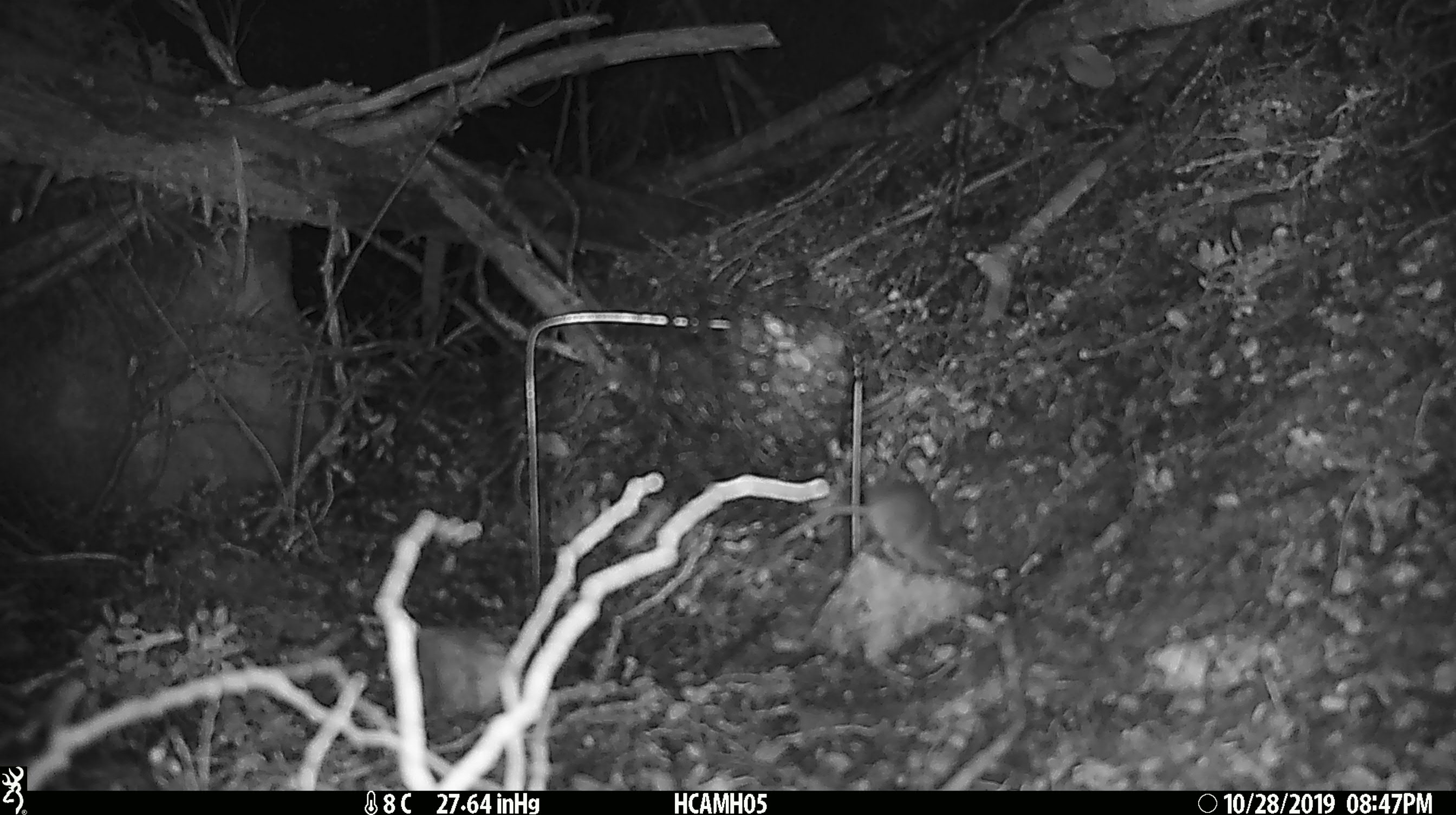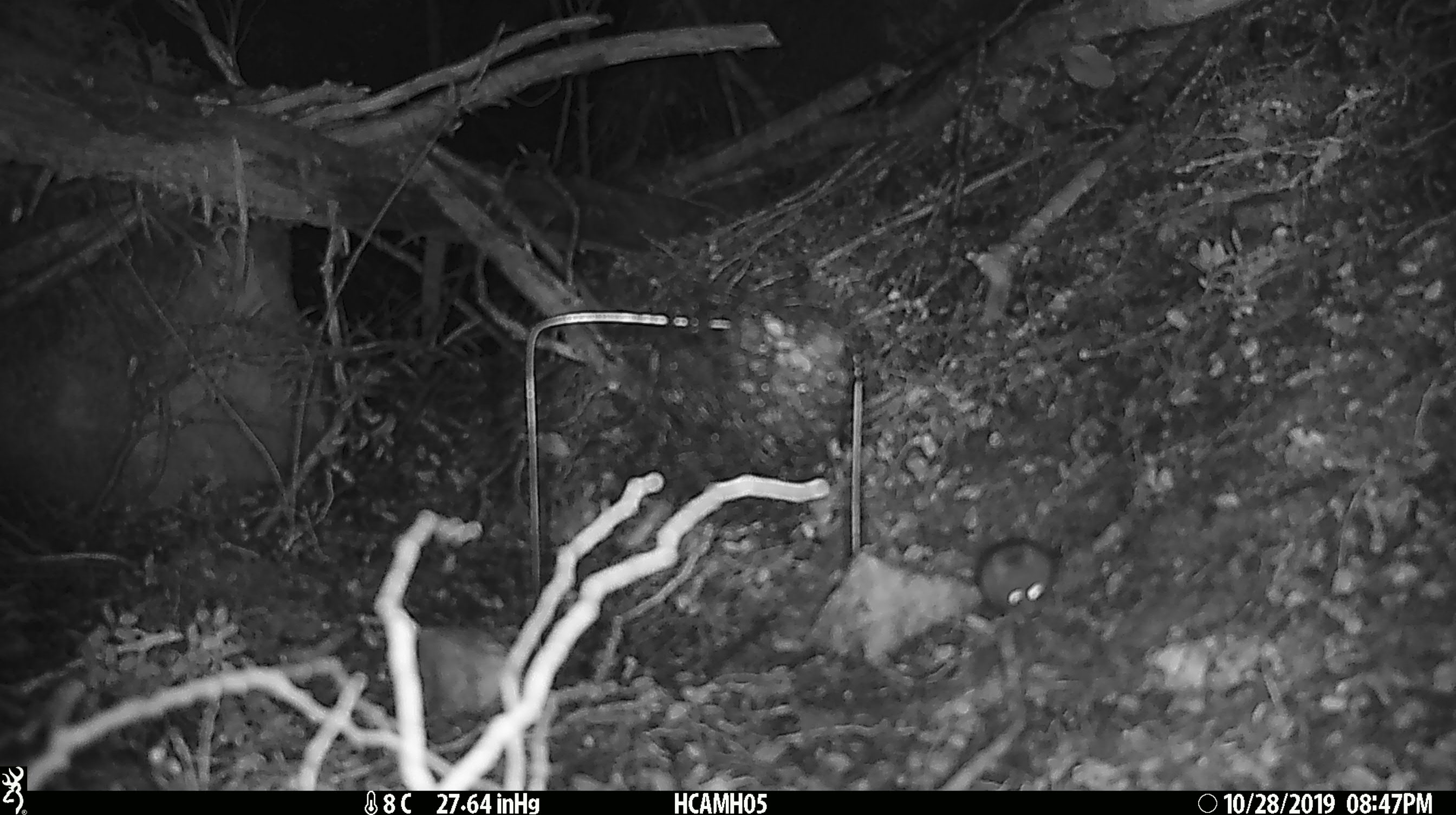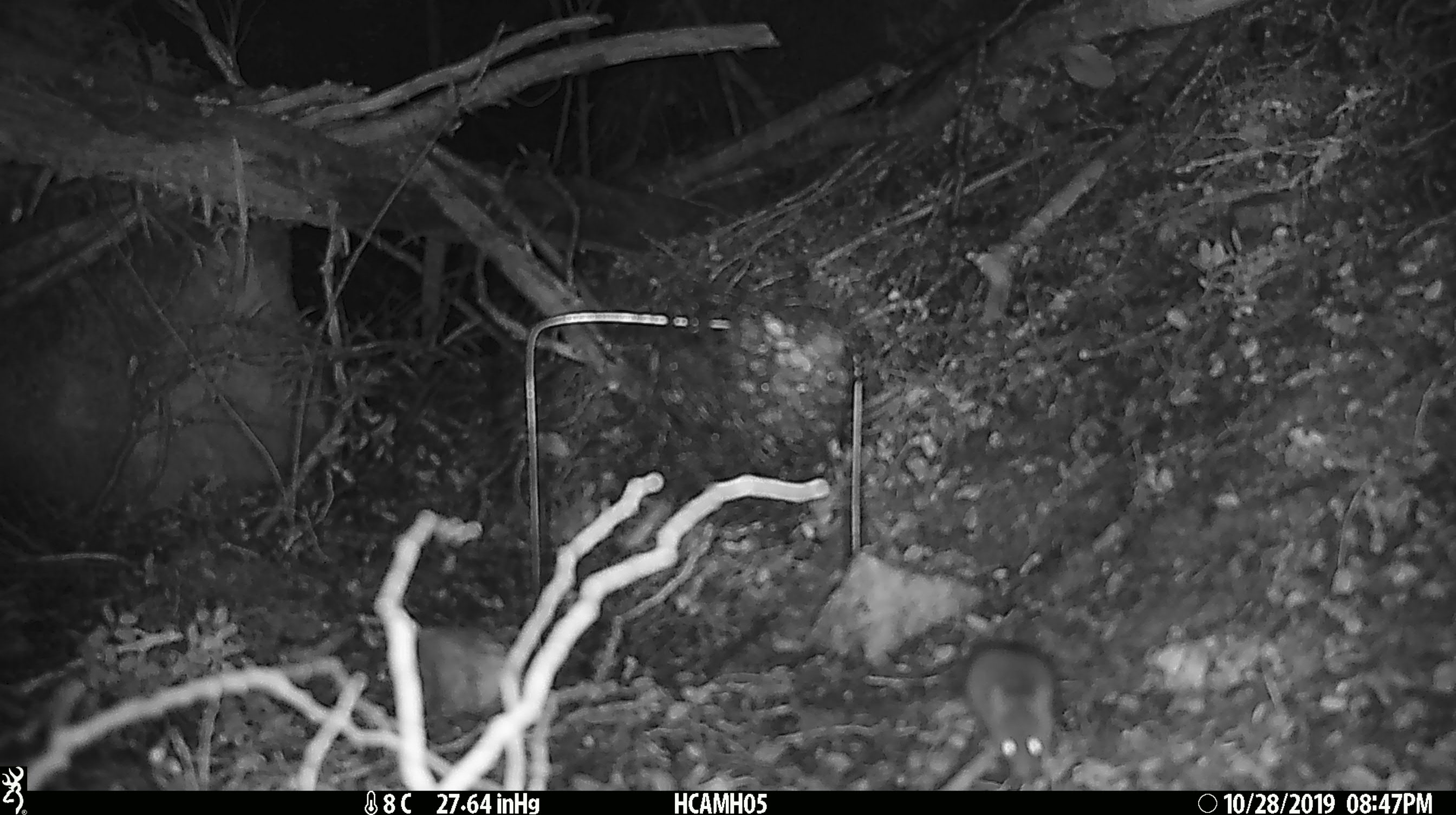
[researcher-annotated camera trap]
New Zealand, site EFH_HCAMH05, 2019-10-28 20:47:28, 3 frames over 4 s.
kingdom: Animalia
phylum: Chordata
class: Mammalia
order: Rodentia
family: Muridae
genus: Mus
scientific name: Mus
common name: mouse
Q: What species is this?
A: Mouse (Mus).